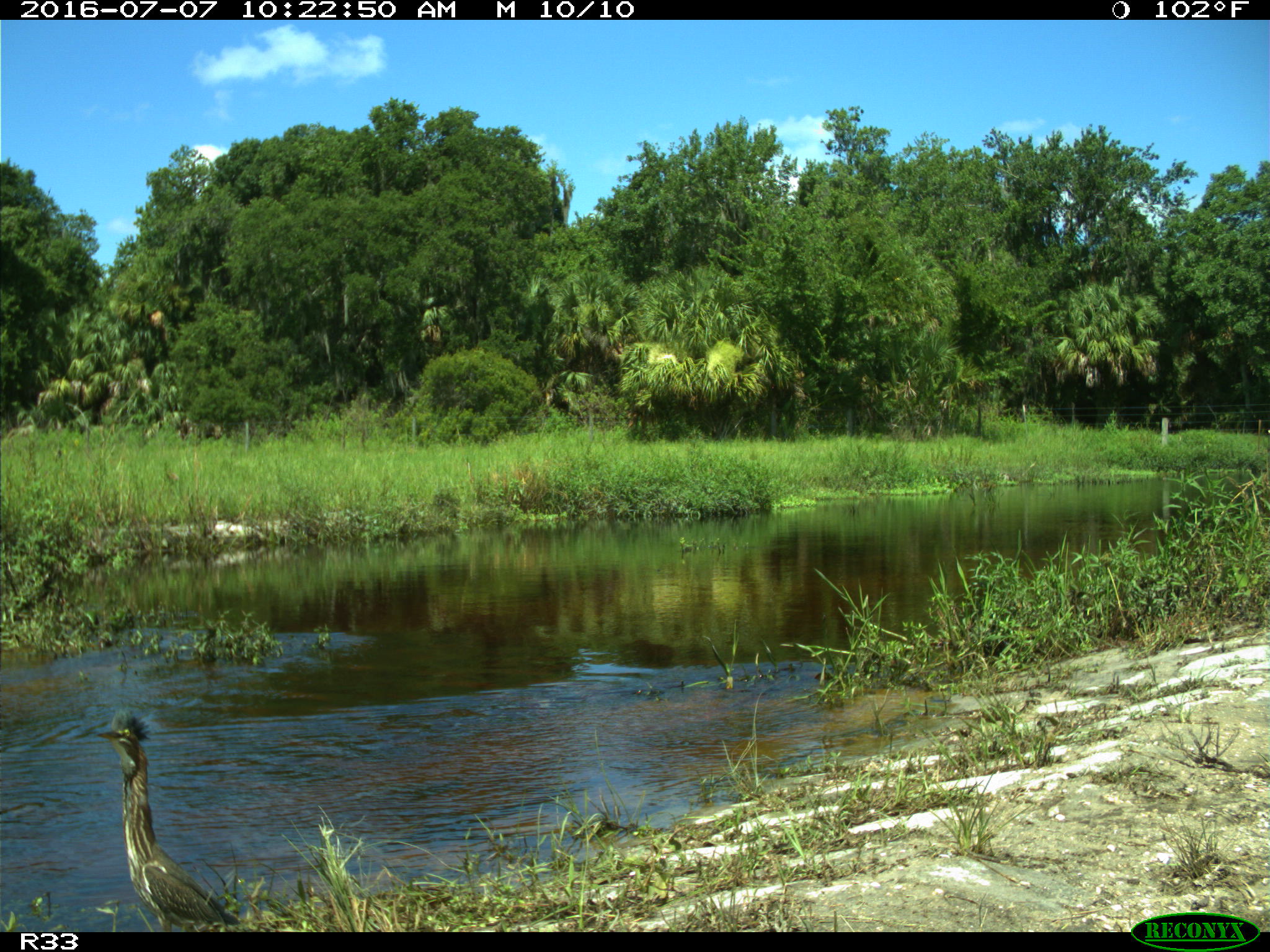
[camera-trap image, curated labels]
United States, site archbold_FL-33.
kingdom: Animalia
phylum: Chordata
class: Aves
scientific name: Aves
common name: birds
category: unidentified bird